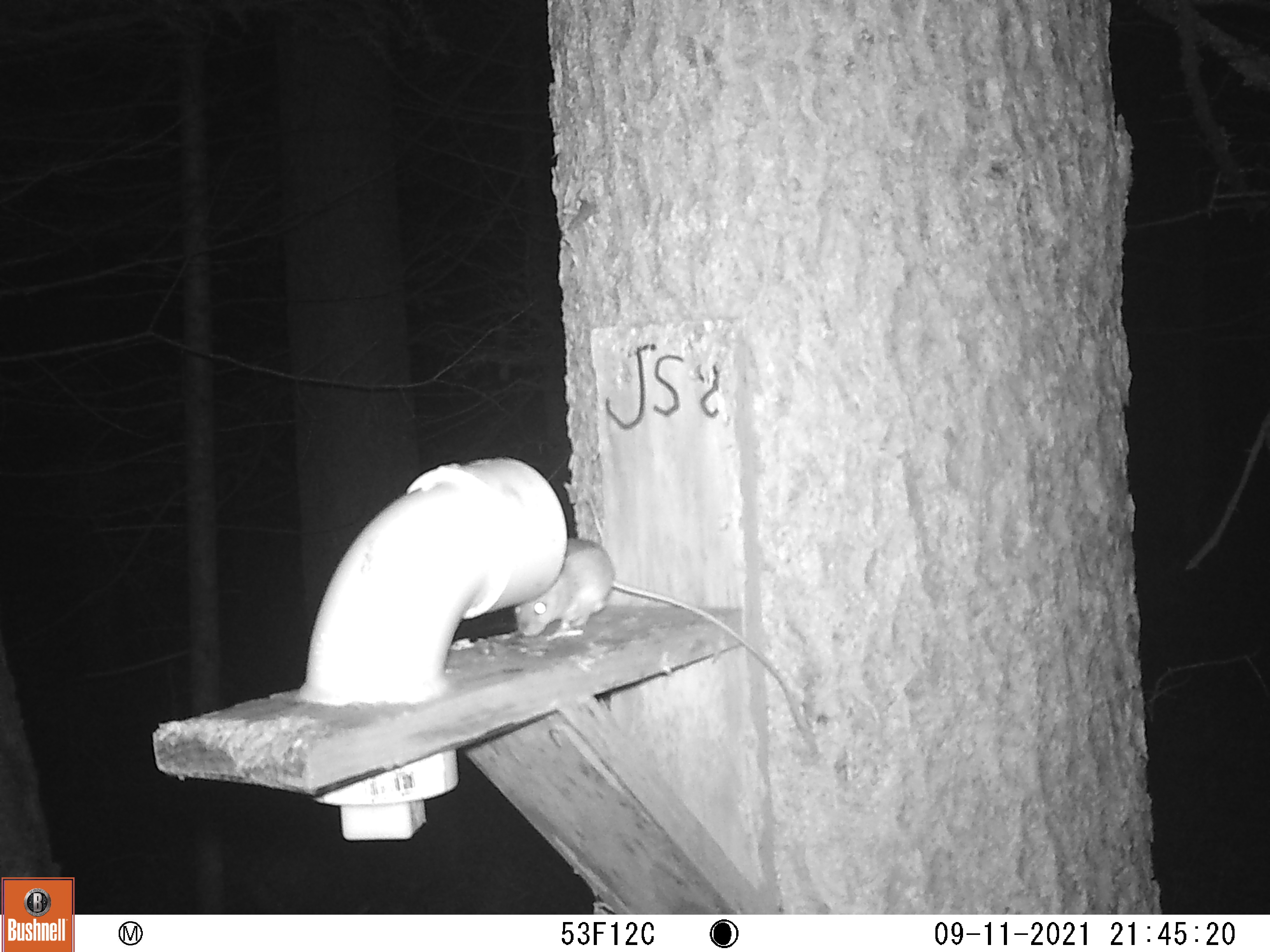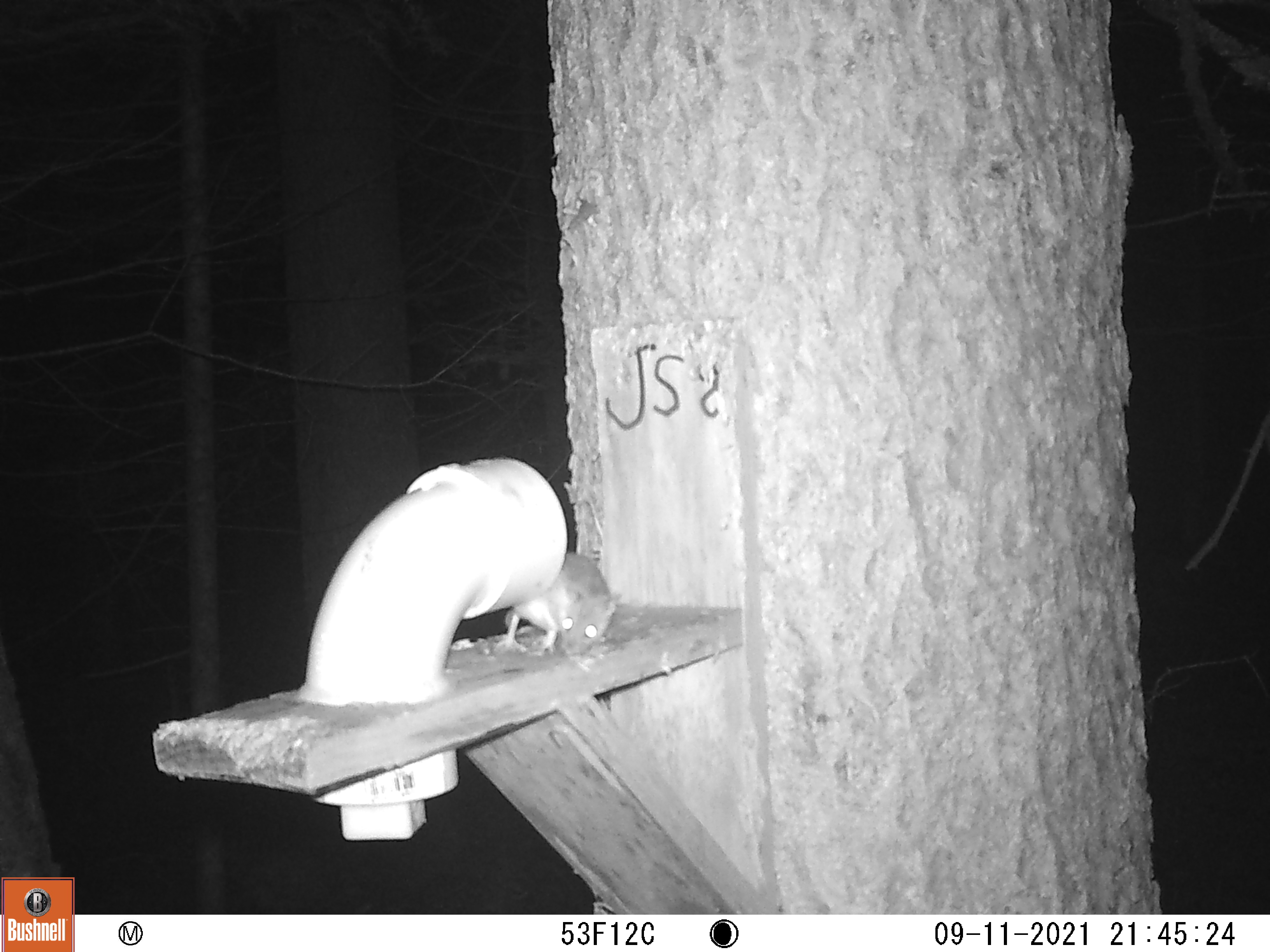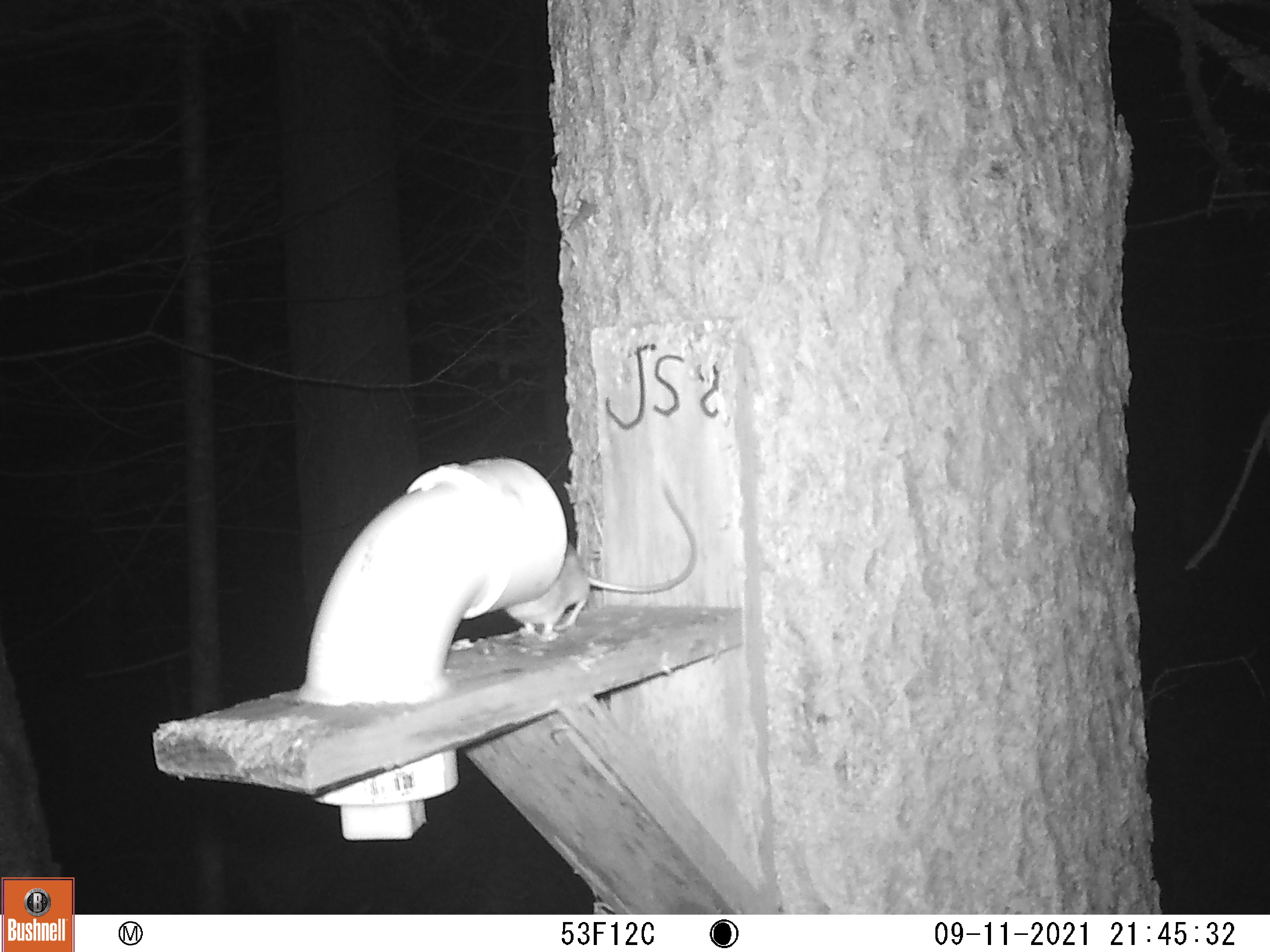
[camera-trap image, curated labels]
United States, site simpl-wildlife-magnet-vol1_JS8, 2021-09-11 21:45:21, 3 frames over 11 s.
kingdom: Animalia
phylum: Chordata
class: Mammalia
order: Rodentia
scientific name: Rodentia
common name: mouse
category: mouse sp.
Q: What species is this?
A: Mouse sp. (mouse) (Rodentia).